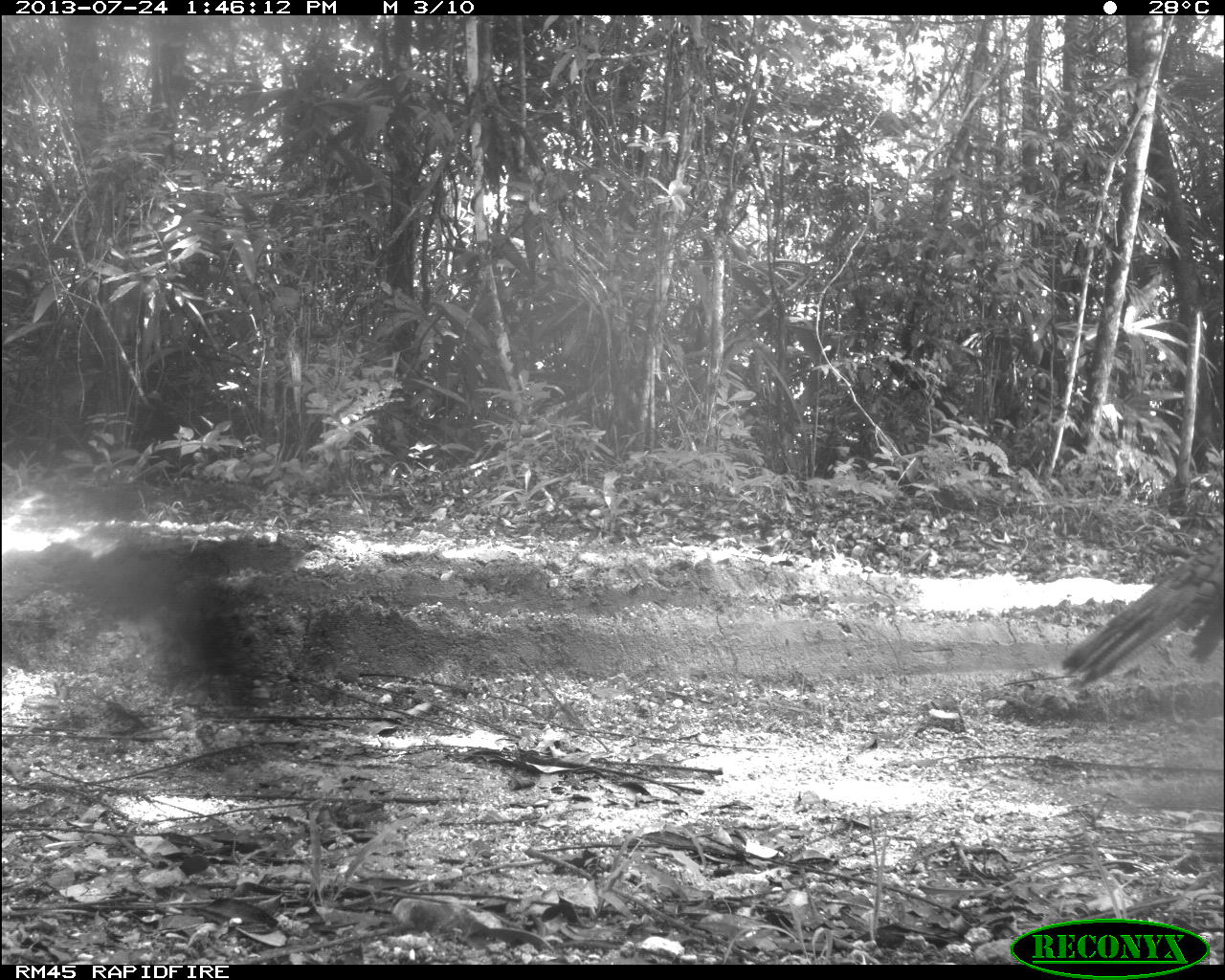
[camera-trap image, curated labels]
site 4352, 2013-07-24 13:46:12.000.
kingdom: Animalia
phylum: Chordata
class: Aves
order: Galliformes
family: Phasianidae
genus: Meleagris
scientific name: Meleagris ocellata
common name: ocellated turkey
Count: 1.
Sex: female.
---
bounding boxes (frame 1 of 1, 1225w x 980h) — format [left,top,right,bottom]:
meleagris ocellata: [1061,529,1225,685]